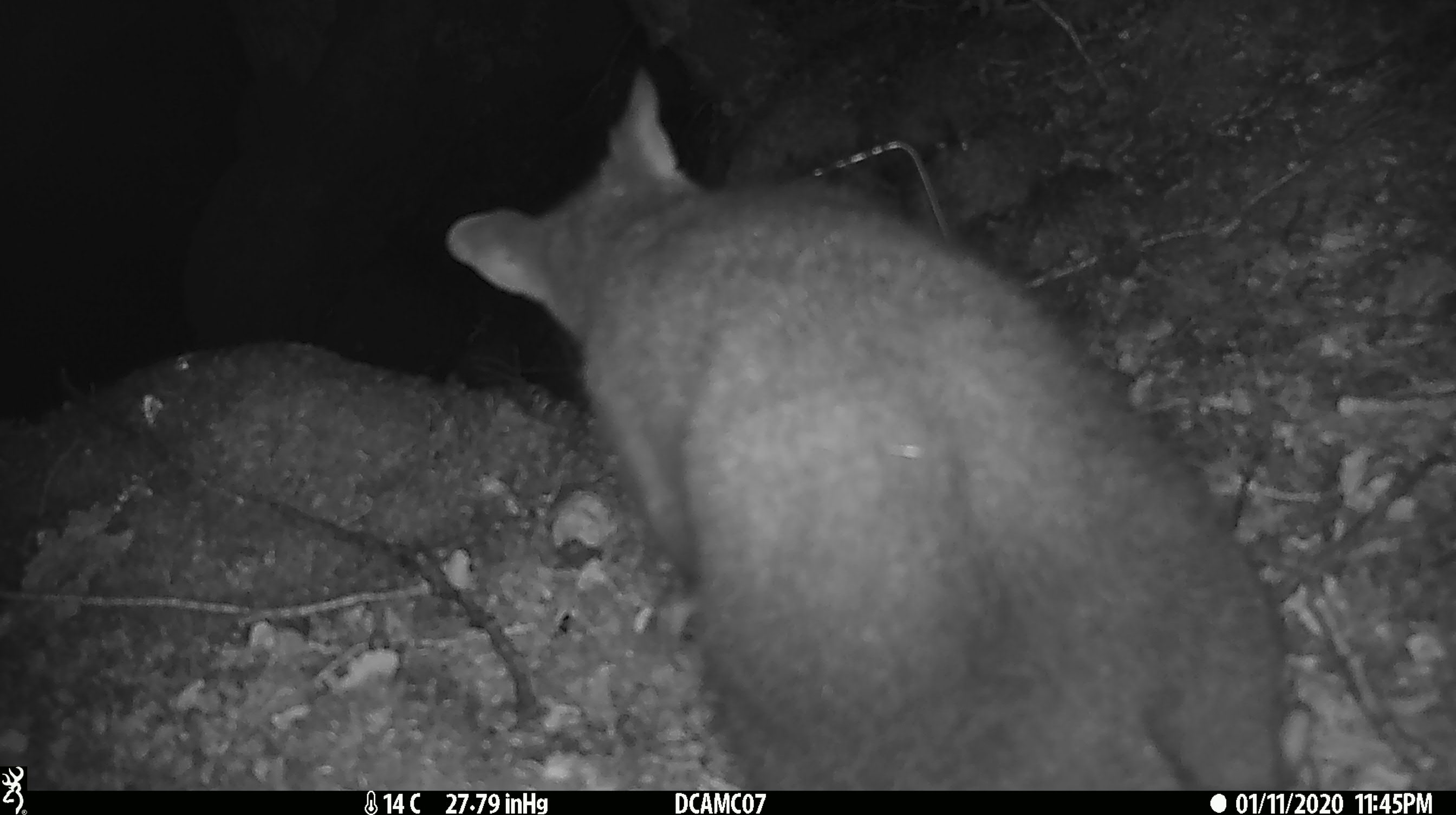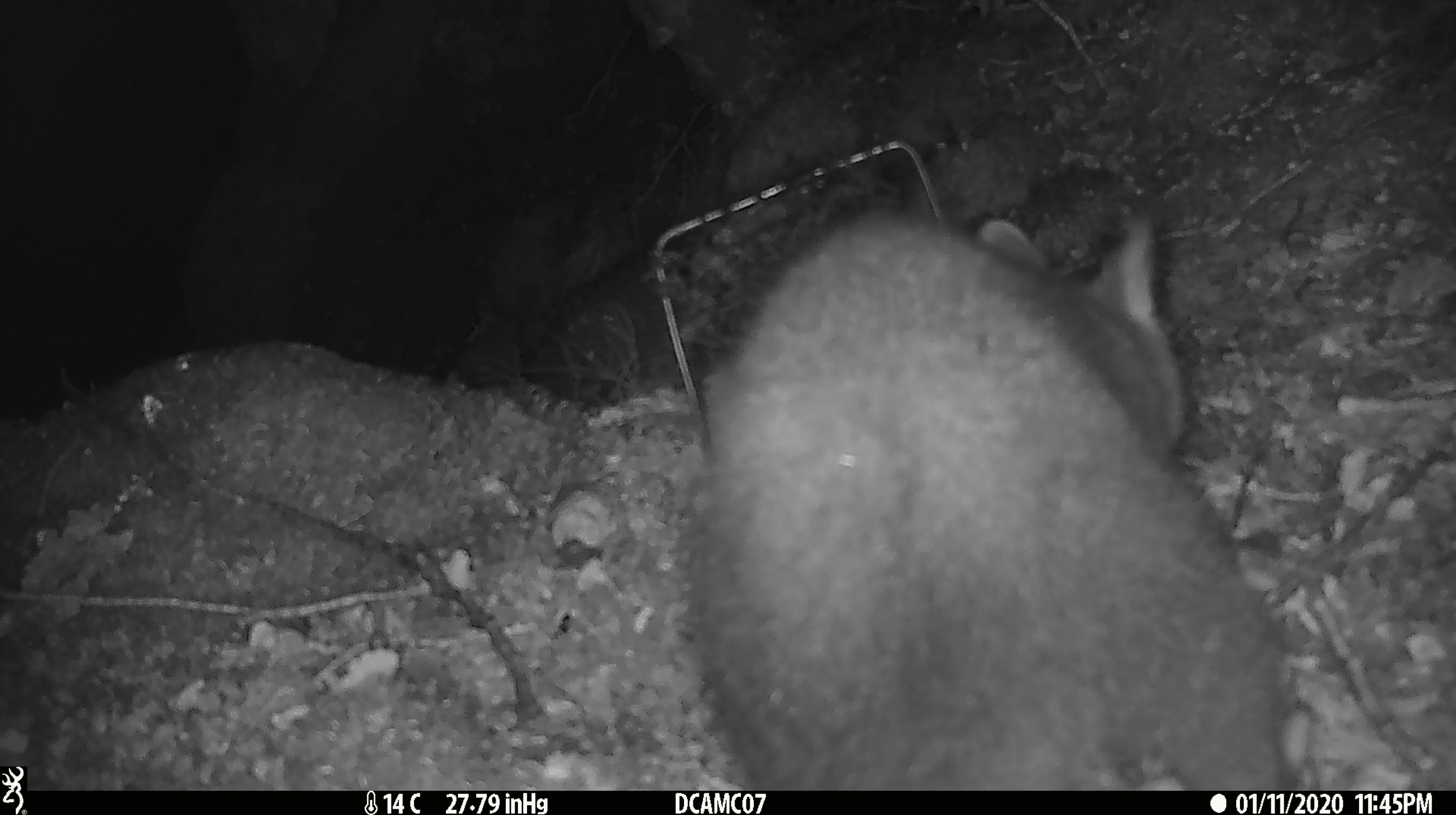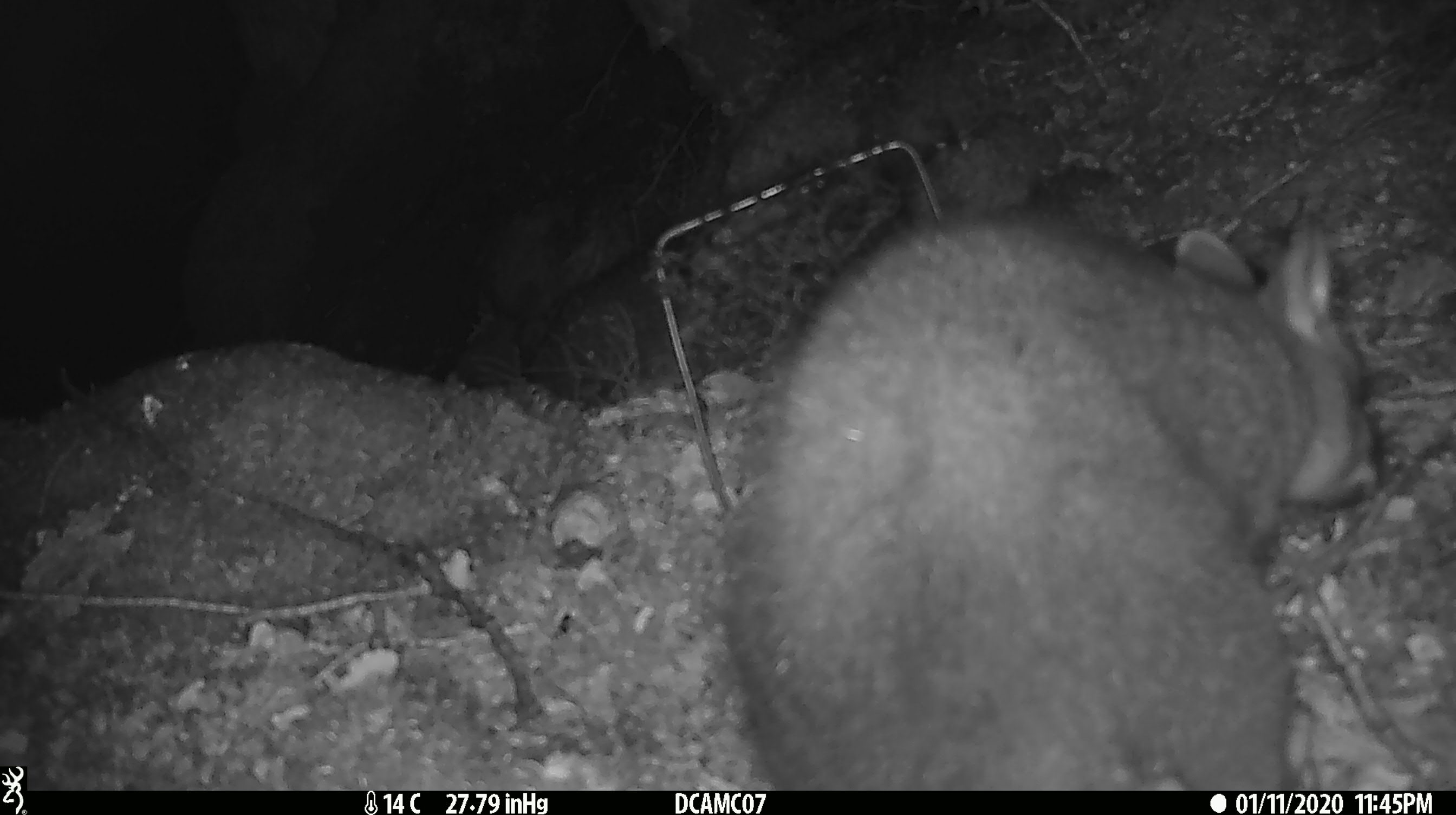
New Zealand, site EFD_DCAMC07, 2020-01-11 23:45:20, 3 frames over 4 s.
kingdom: Animalia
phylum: Chordata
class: Mammalia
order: Diprotodontia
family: Phalangeridae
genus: Trichosurus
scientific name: Trichosurus vulpecula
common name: common brushtail possum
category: possum